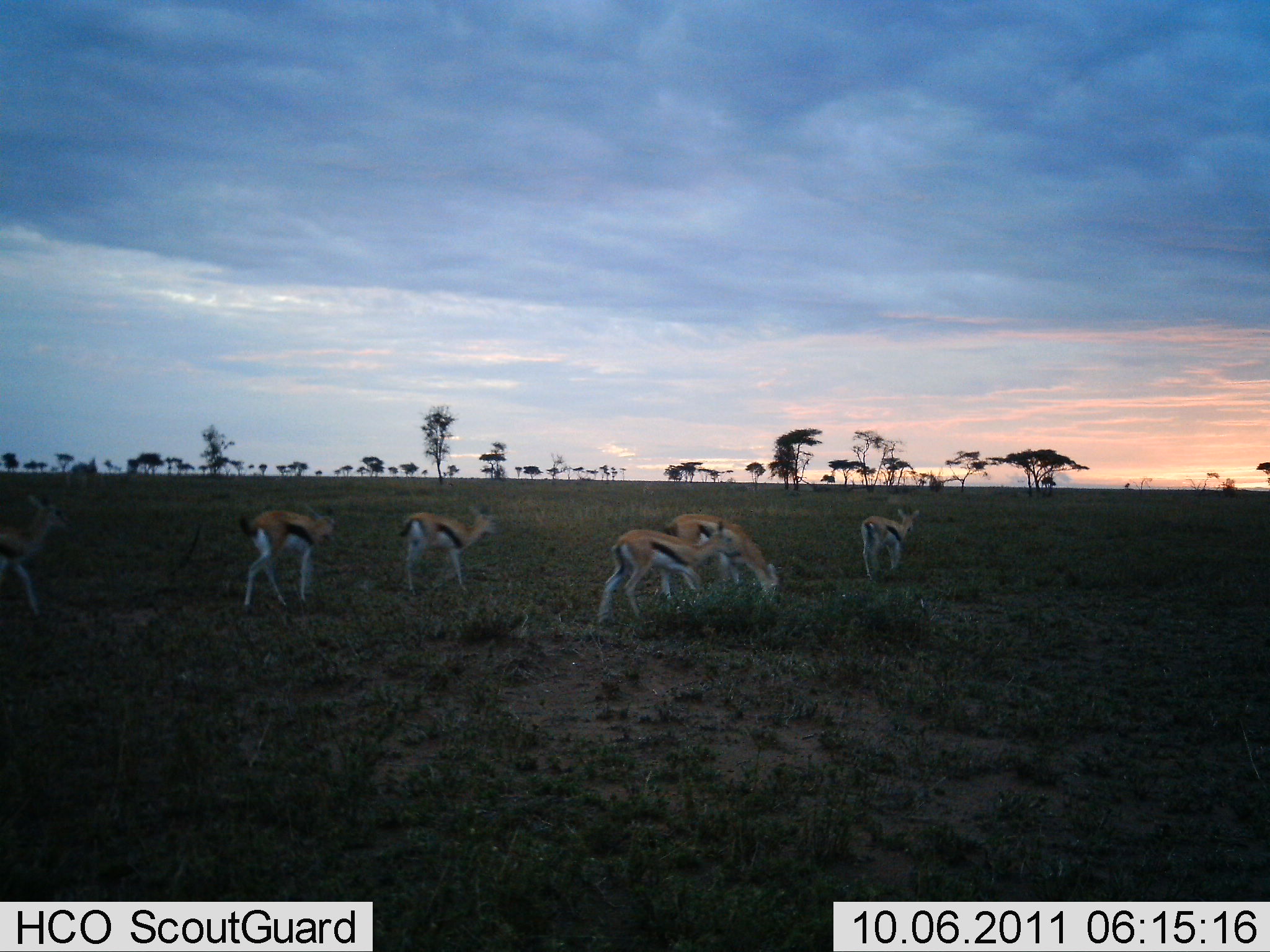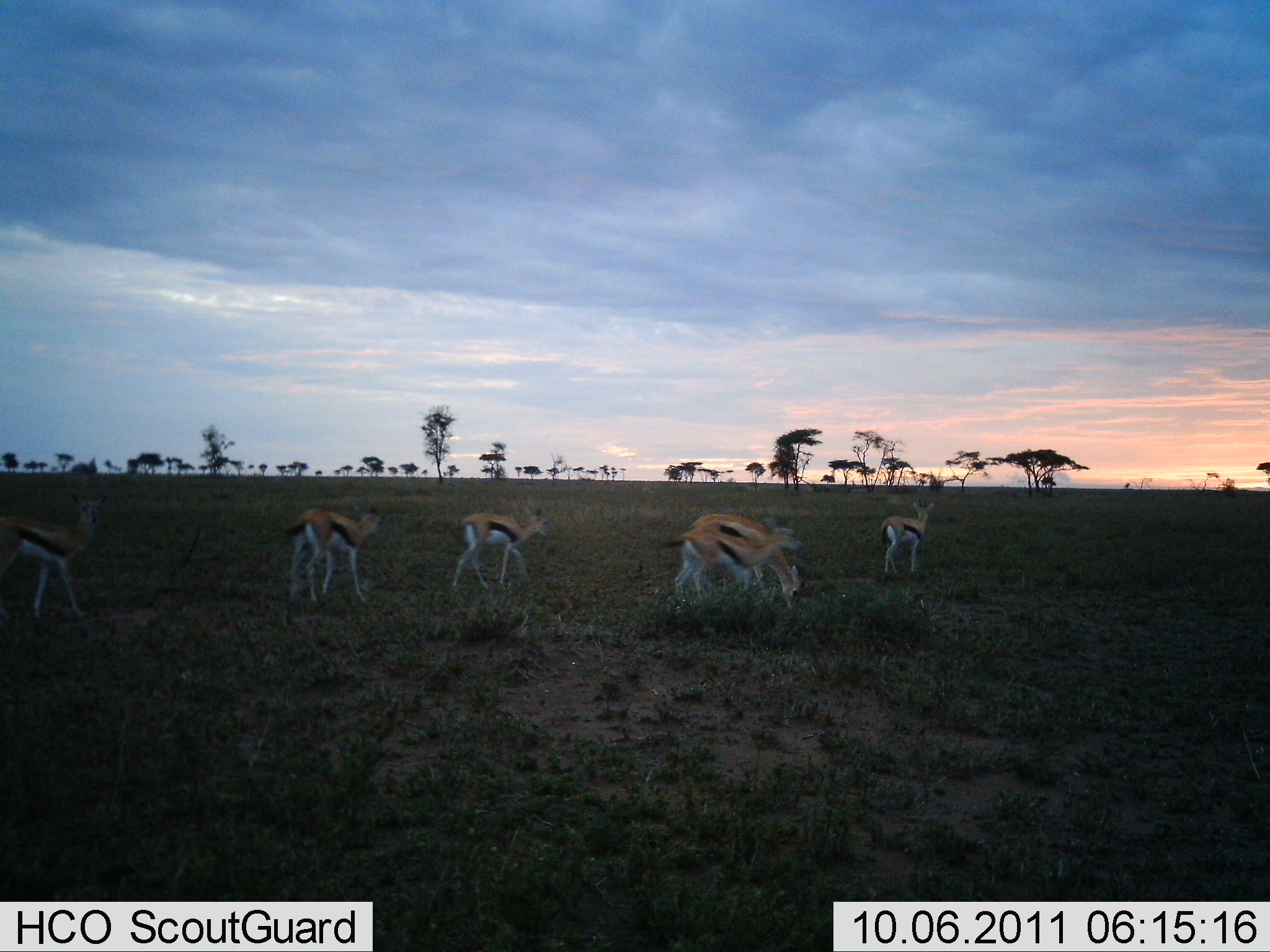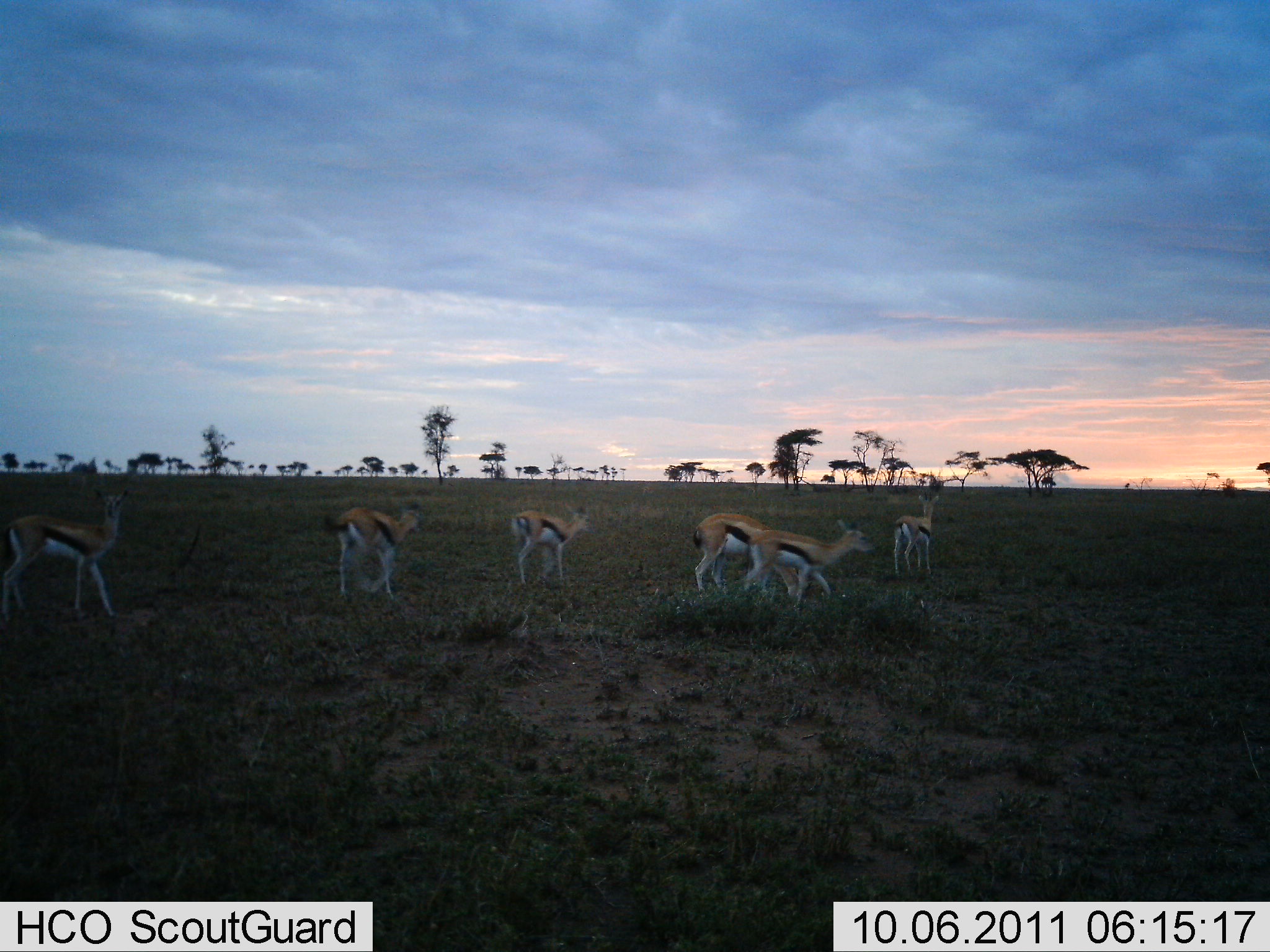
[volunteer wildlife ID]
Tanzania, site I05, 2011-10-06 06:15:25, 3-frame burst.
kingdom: Animalia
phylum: Chordata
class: Mammalia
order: Artiodactyla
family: Bovidae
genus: Eudorcas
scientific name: Eudorcas thomsonii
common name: thomson's gazelle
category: gazellethomsons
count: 6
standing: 7%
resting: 0%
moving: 87%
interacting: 0%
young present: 7%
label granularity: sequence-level